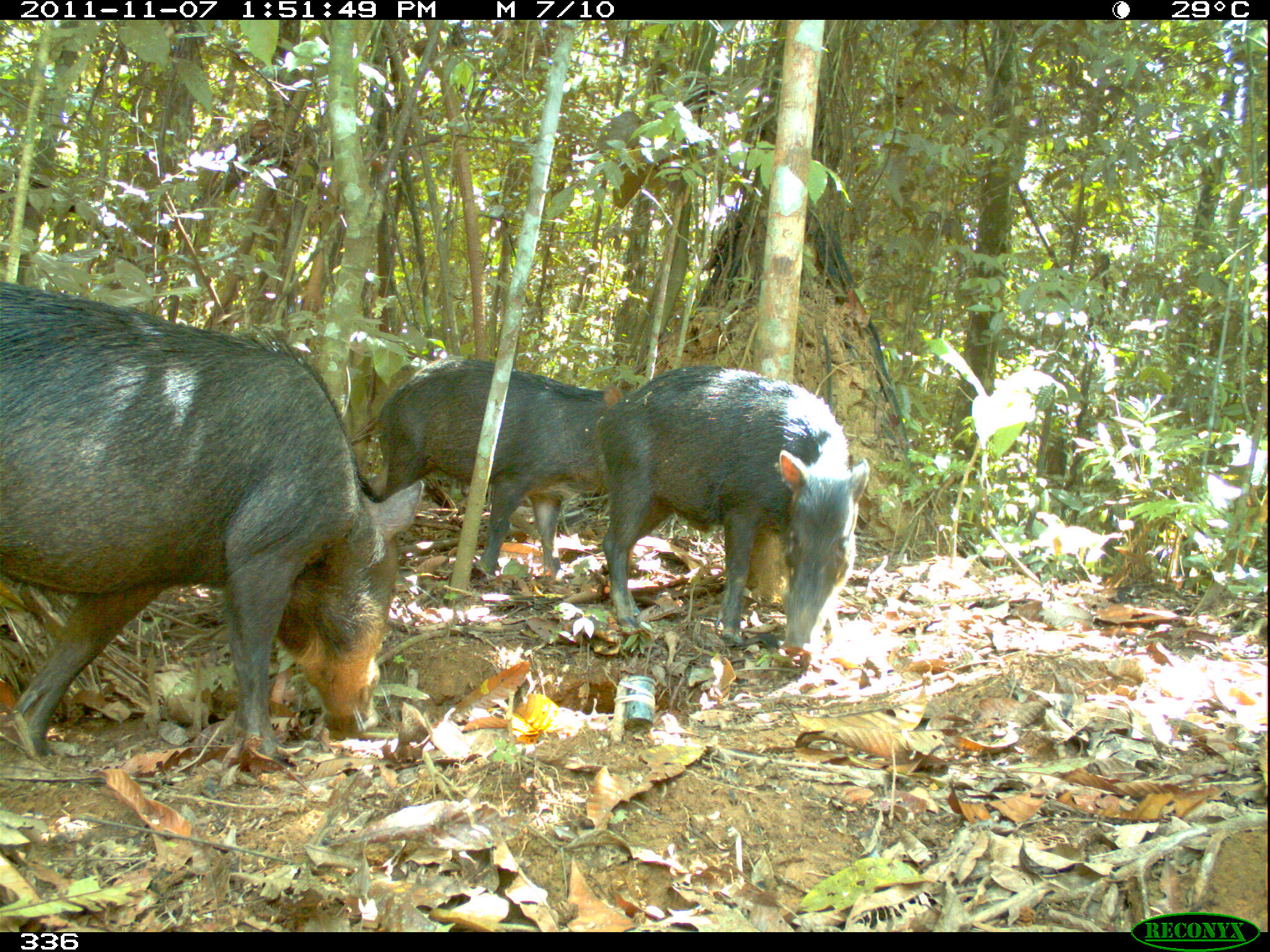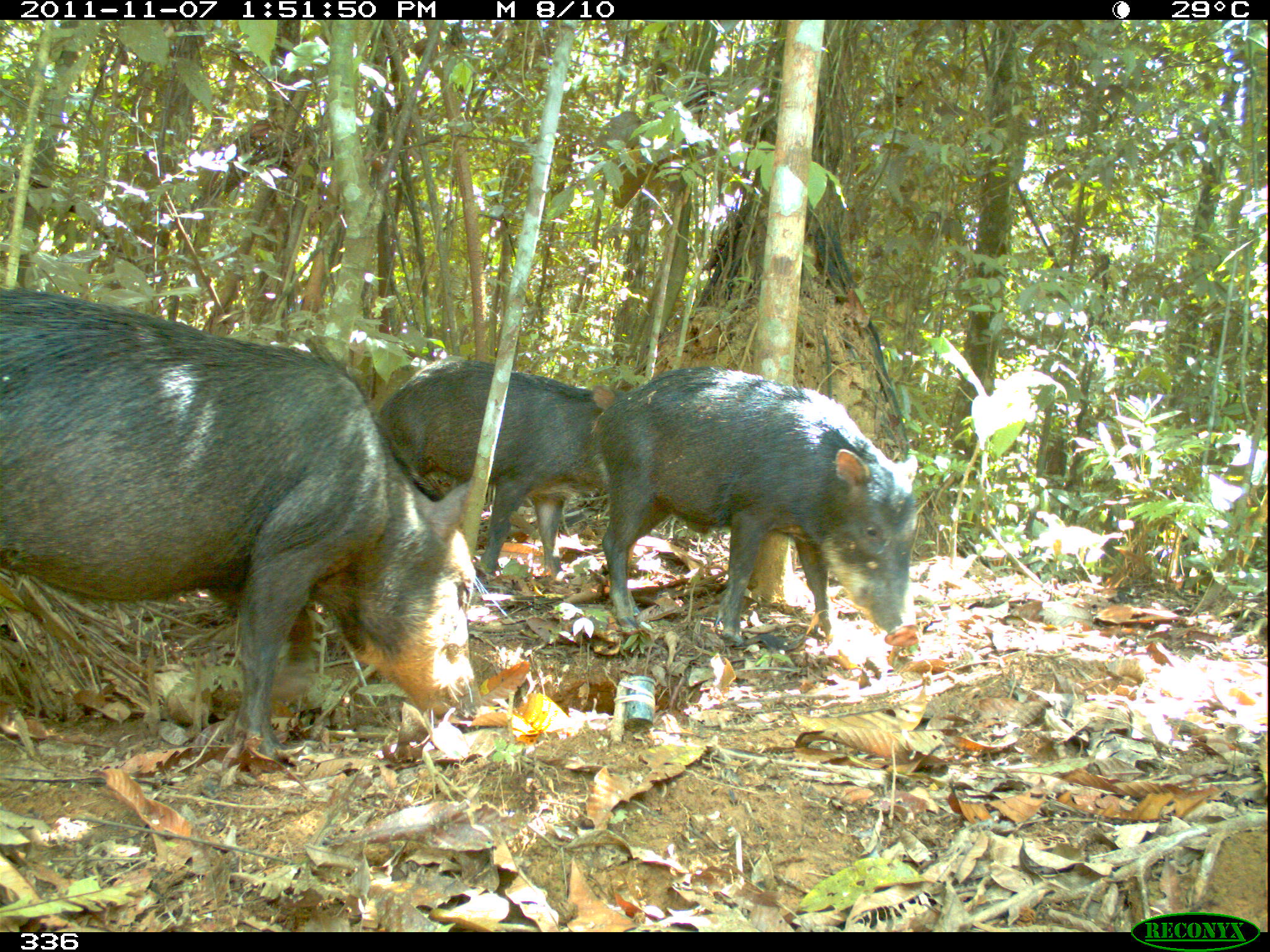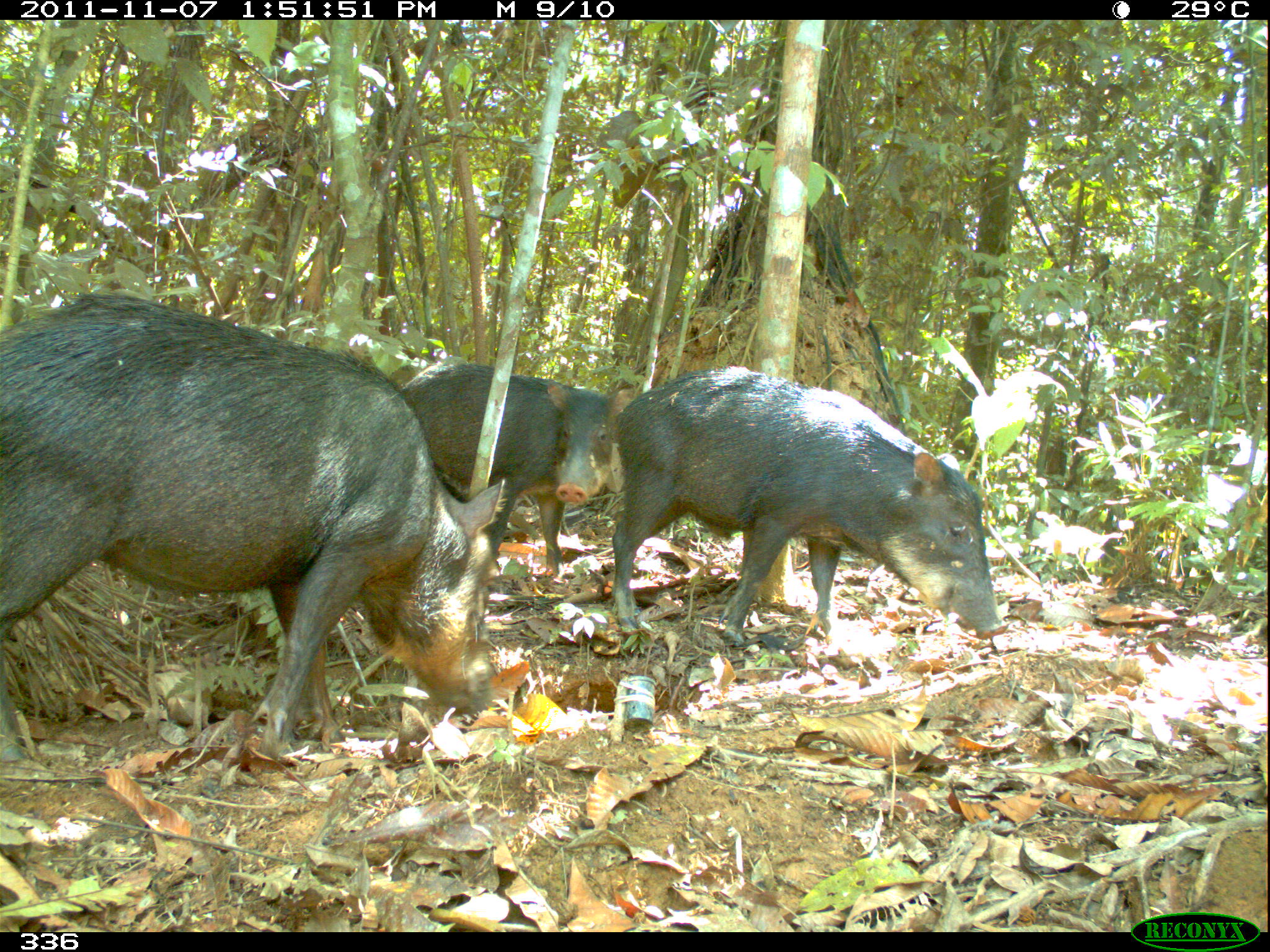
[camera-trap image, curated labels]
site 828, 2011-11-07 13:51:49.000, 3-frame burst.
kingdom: Animalia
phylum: Chordata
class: Mammalia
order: Artiodactyla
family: Tayassuidae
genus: Tayassu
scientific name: Tayassu pecari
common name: white-lipped peccary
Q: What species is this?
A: Tayassu pecari (white-lipped peccary).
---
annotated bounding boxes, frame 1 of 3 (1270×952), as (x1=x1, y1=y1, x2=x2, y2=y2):
tayassu pecari: (x1=0, y1=279, x2=425, y2=764); (x1=598, y1=366, x2=870, y2=653); (x1=372, y1=357, x2=619, y2=583)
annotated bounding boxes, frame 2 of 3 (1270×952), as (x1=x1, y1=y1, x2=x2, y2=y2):
tayassu pecari: (x1=0, y1=288, x2=482, y2=770); (x1=590, y1=367, x2=923, y2=648); (x1=376, y1=360, x2=613, y2=581)